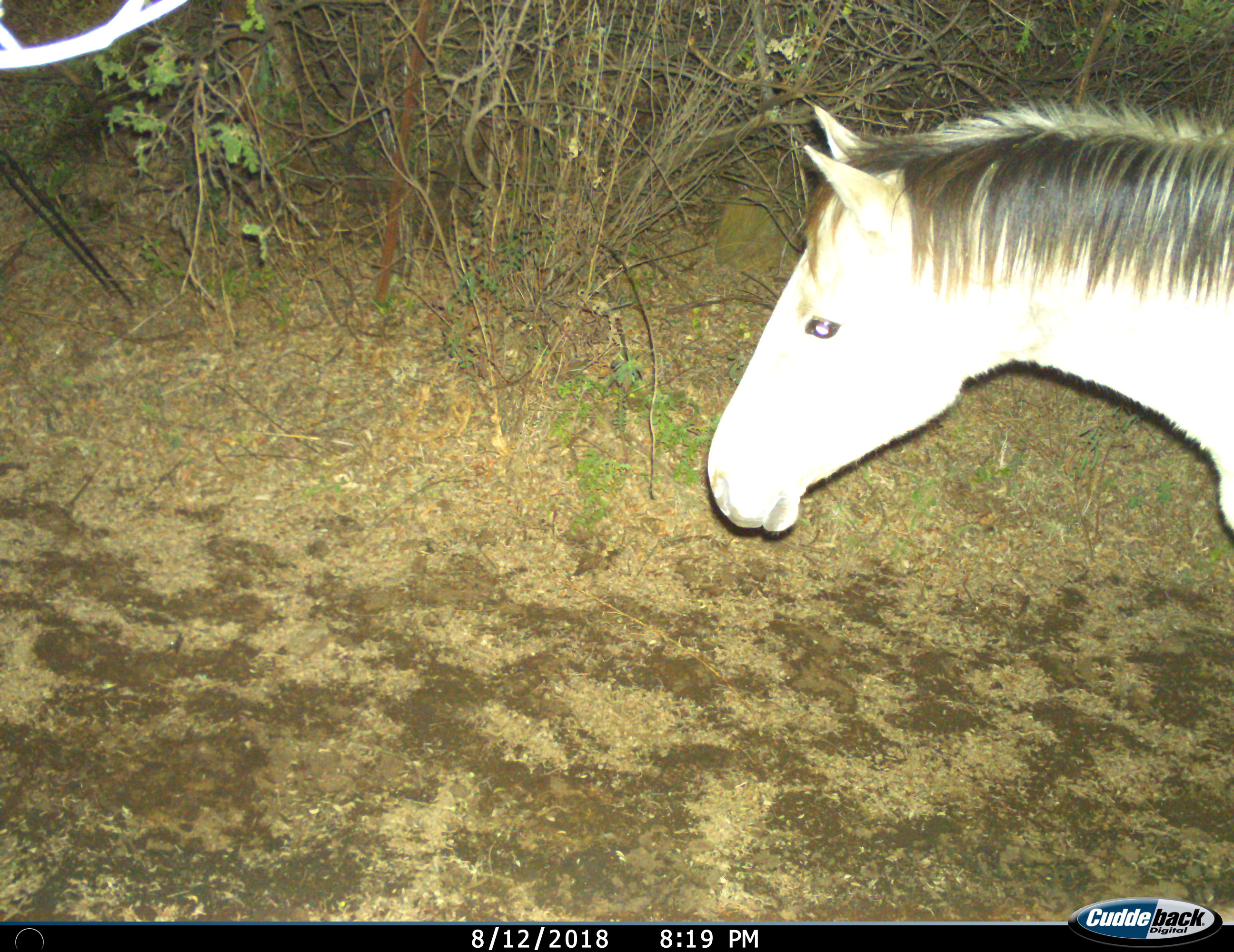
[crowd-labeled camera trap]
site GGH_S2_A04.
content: unidentified animal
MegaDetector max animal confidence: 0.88